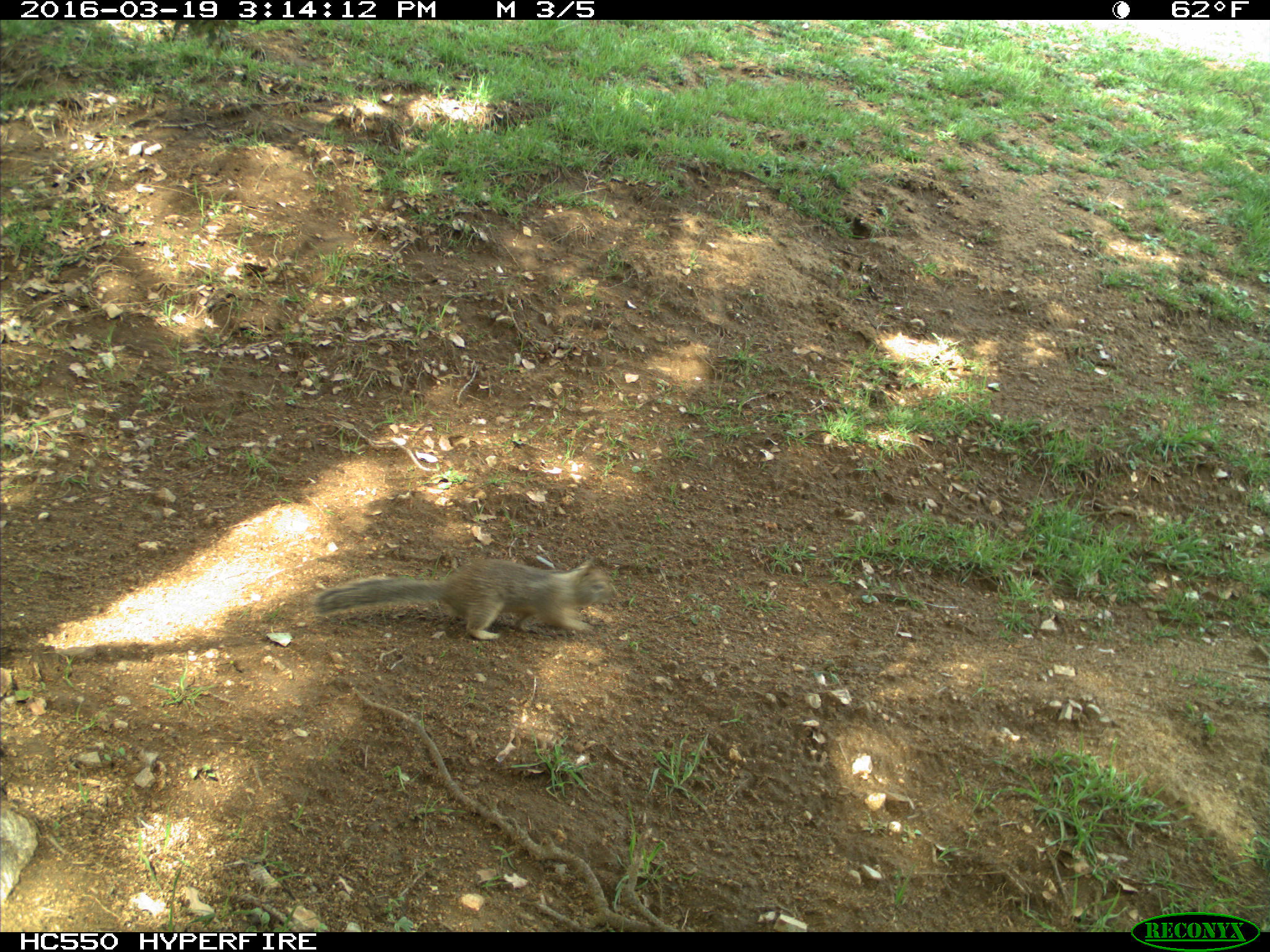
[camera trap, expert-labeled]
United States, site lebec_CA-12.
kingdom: Animalia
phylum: Chordata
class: Mammalia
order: Rodentia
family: Sciuridae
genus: Otospermophilus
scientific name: Otospermophilus beecheyi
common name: california ground squirrel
Otospermophilus beecheyi (california ground squirrel).